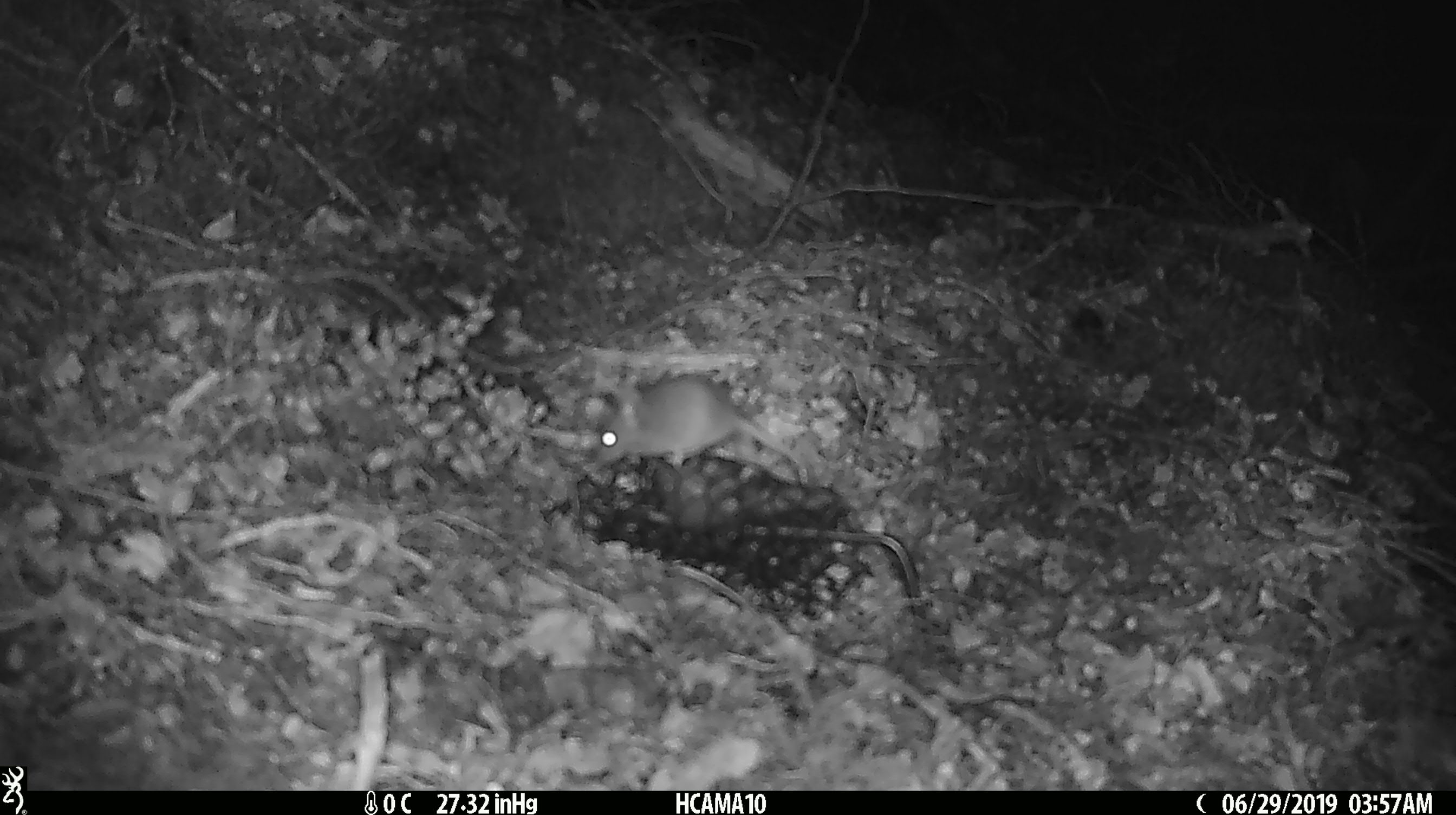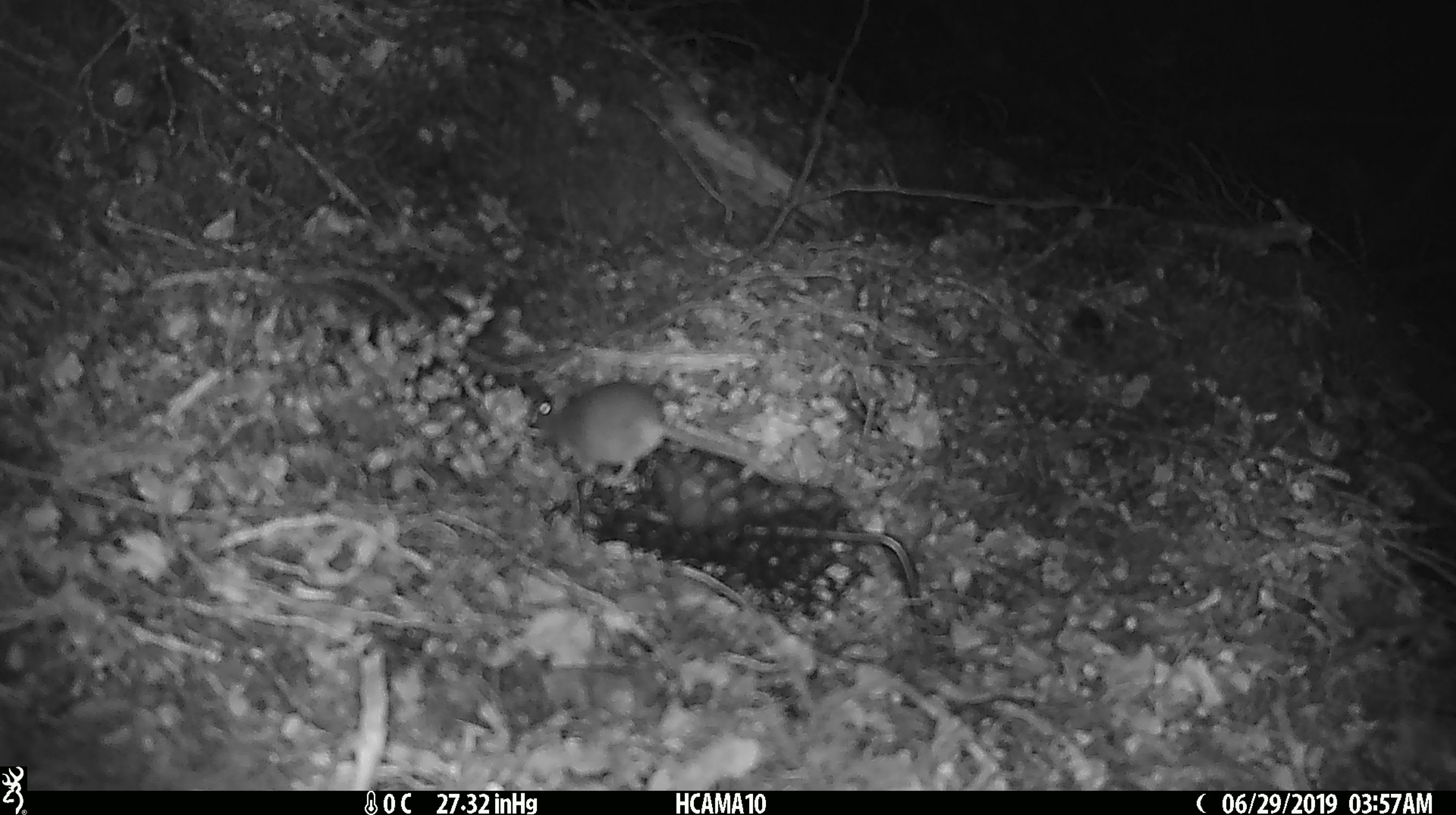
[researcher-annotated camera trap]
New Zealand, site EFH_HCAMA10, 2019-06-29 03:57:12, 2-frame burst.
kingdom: Animalia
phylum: Chordata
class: Mammalia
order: Rodentia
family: Muridae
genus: Mus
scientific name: Mus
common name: mouse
Mouse (Mus).